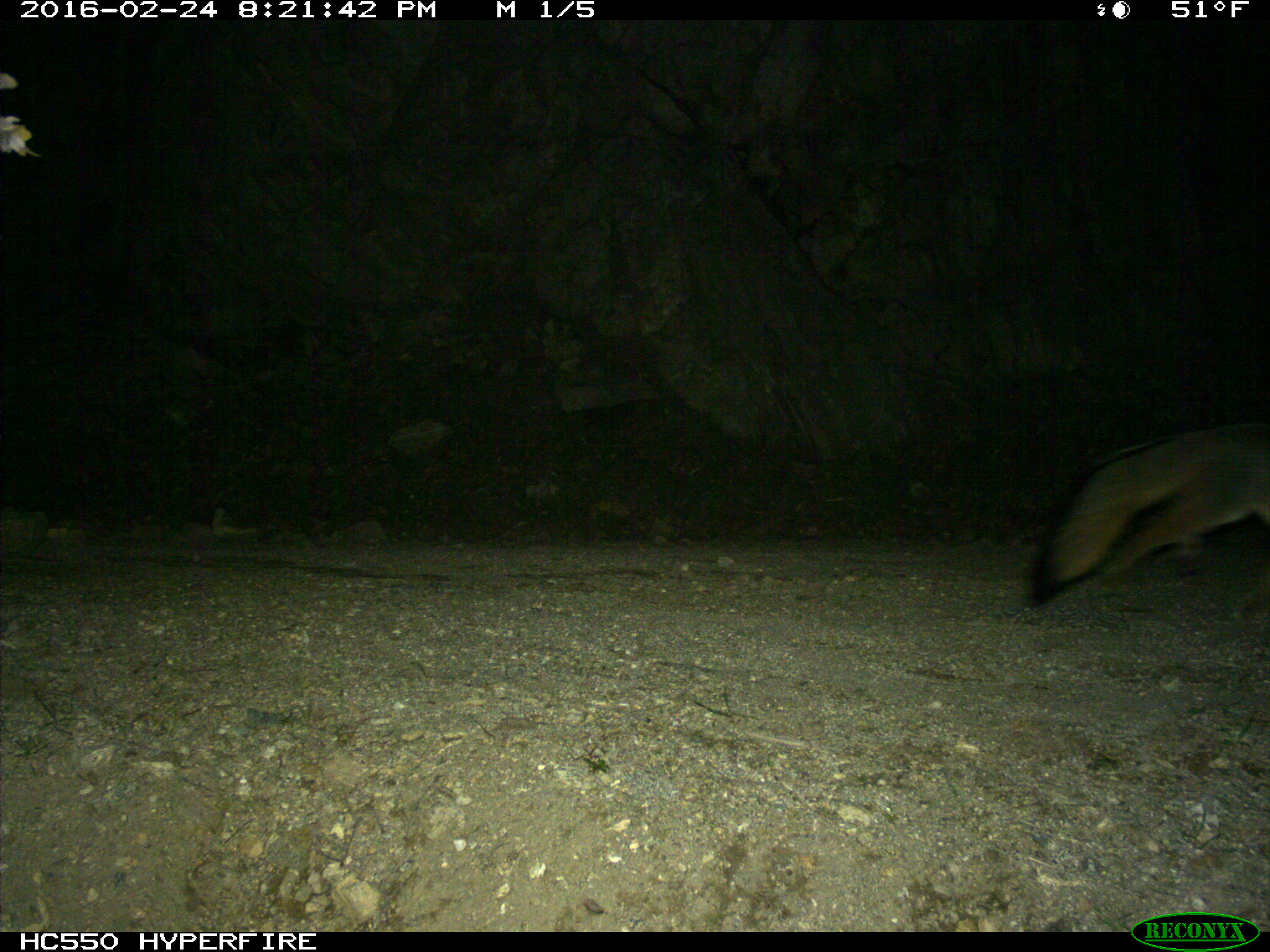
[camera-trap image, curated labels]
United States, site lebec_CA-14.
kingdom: Animalia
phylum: Chordata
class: Mammalia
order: Carnivora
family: Canidae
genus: Urocyon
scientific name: Urocyon cinereoargenteus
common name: gray fox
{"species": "Urocyon cinereoargenteus (gray fox)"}